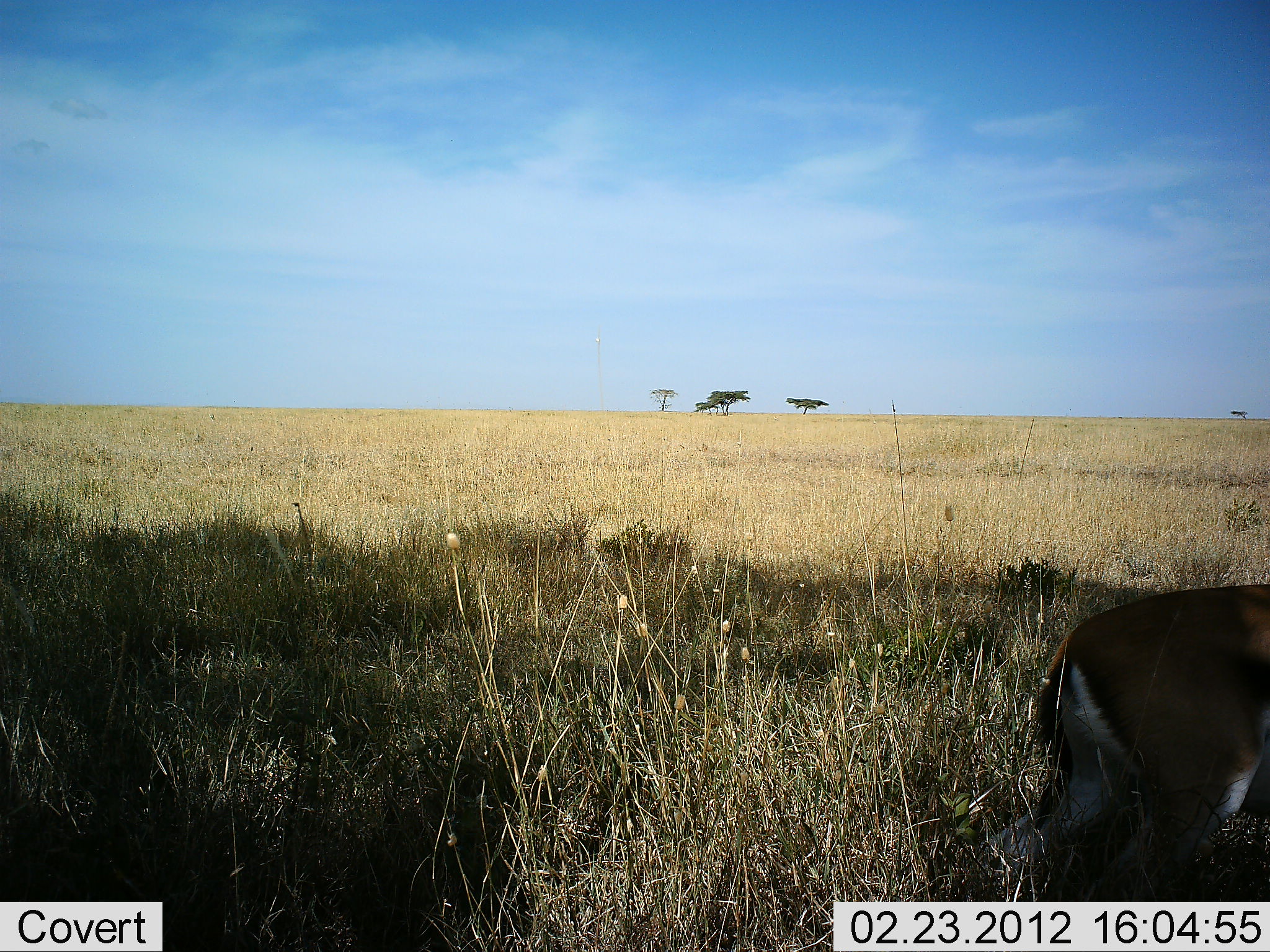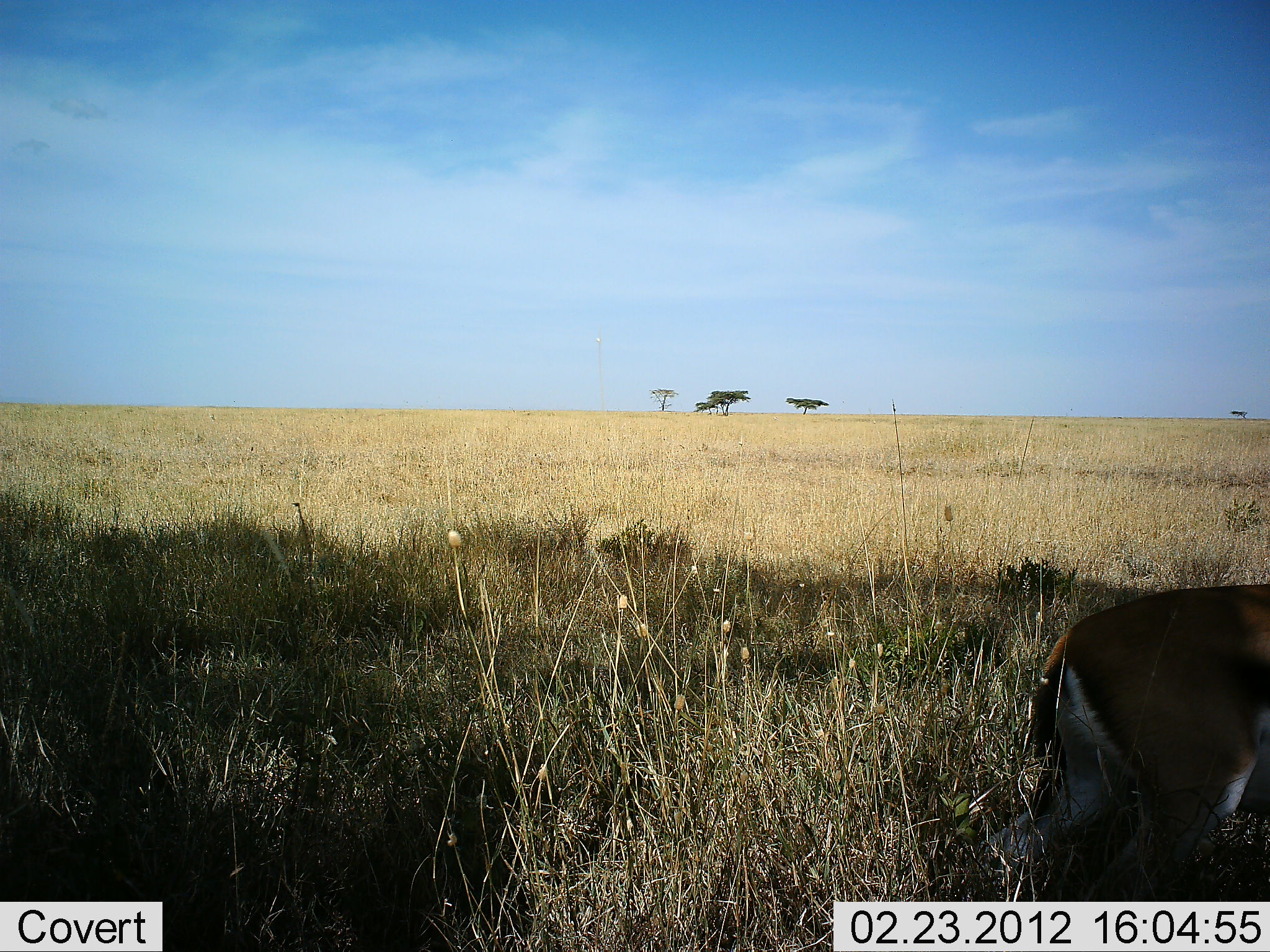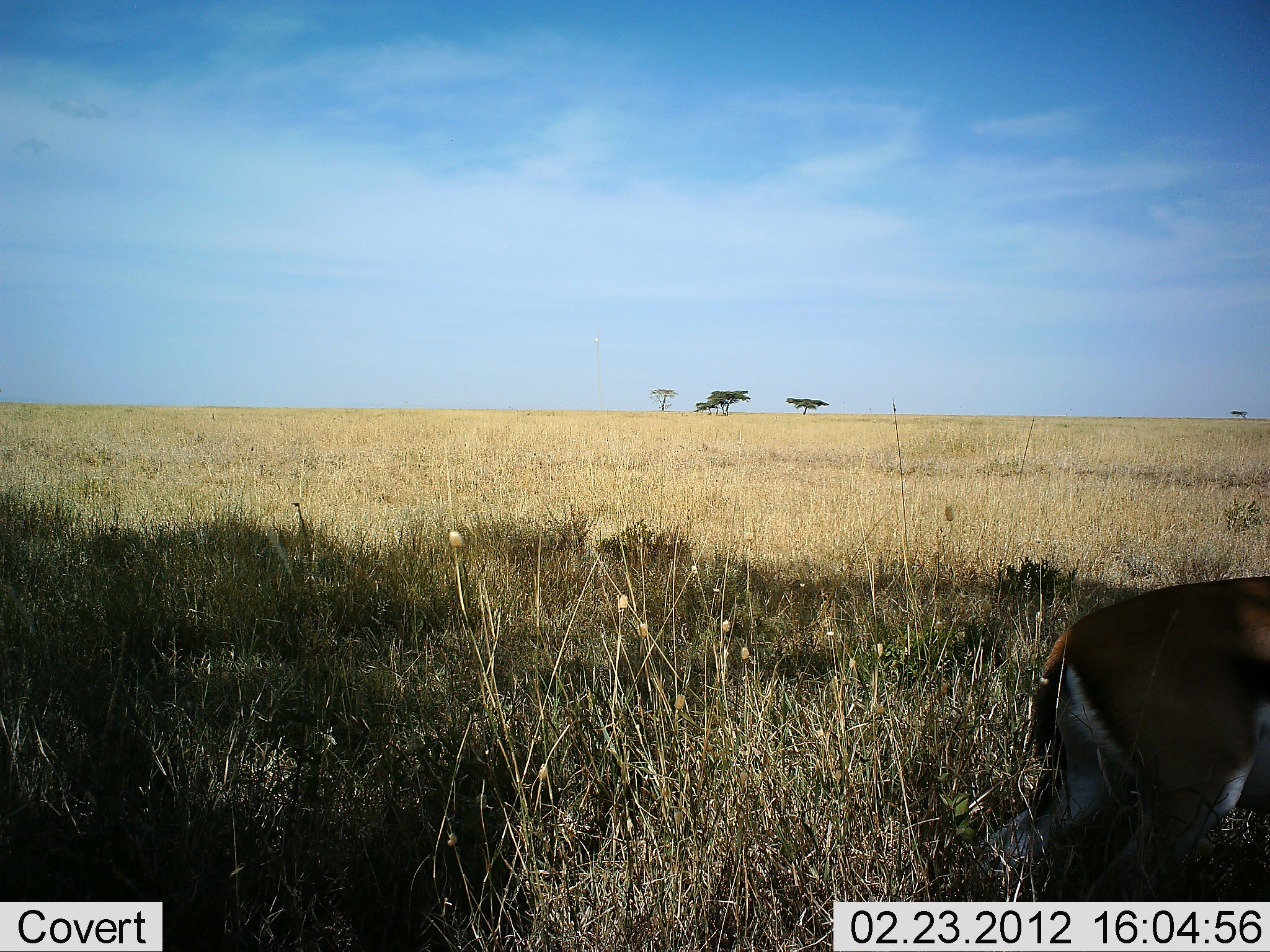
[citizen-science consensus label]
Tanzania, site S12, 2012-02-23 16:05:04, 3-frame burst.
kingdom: Animalia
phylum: Chordata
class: Mammalia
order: Artiodactyla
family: Bovidae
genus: Eudorcas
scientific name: Eudorcas thomsonii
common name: thomson's gazelle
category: gazellethomsons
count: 1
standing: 85%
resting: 5%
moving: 5%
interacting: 0%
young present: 0%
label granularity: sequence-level